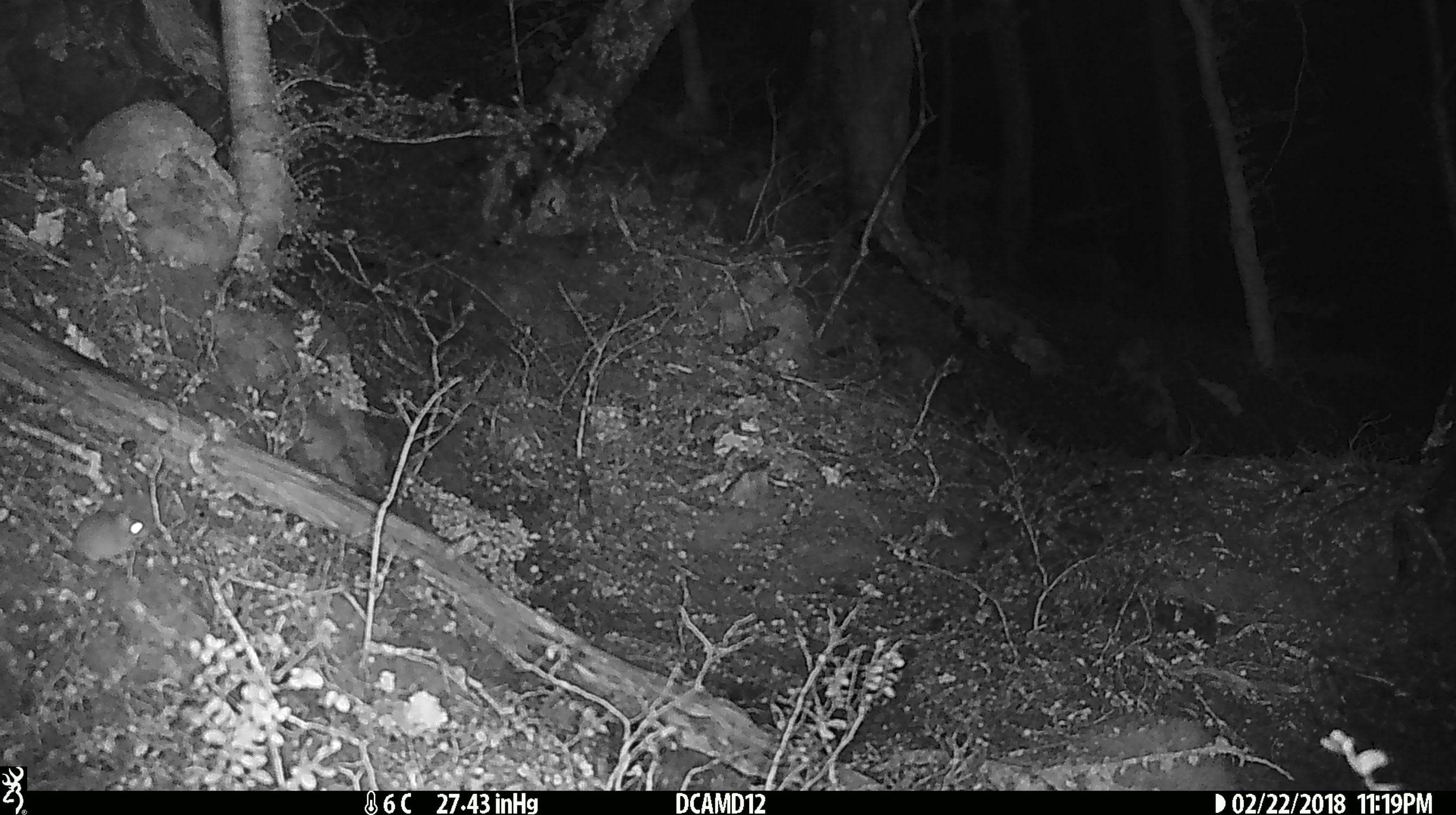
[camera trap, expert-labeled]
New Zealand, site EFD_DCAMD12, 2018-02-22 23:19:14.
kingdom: Animalia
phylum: Chordata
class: Mammalia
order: Rodentia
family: Muridae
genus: Mus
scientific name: Mus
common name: mouse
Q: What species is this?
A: Mouse (Mus).